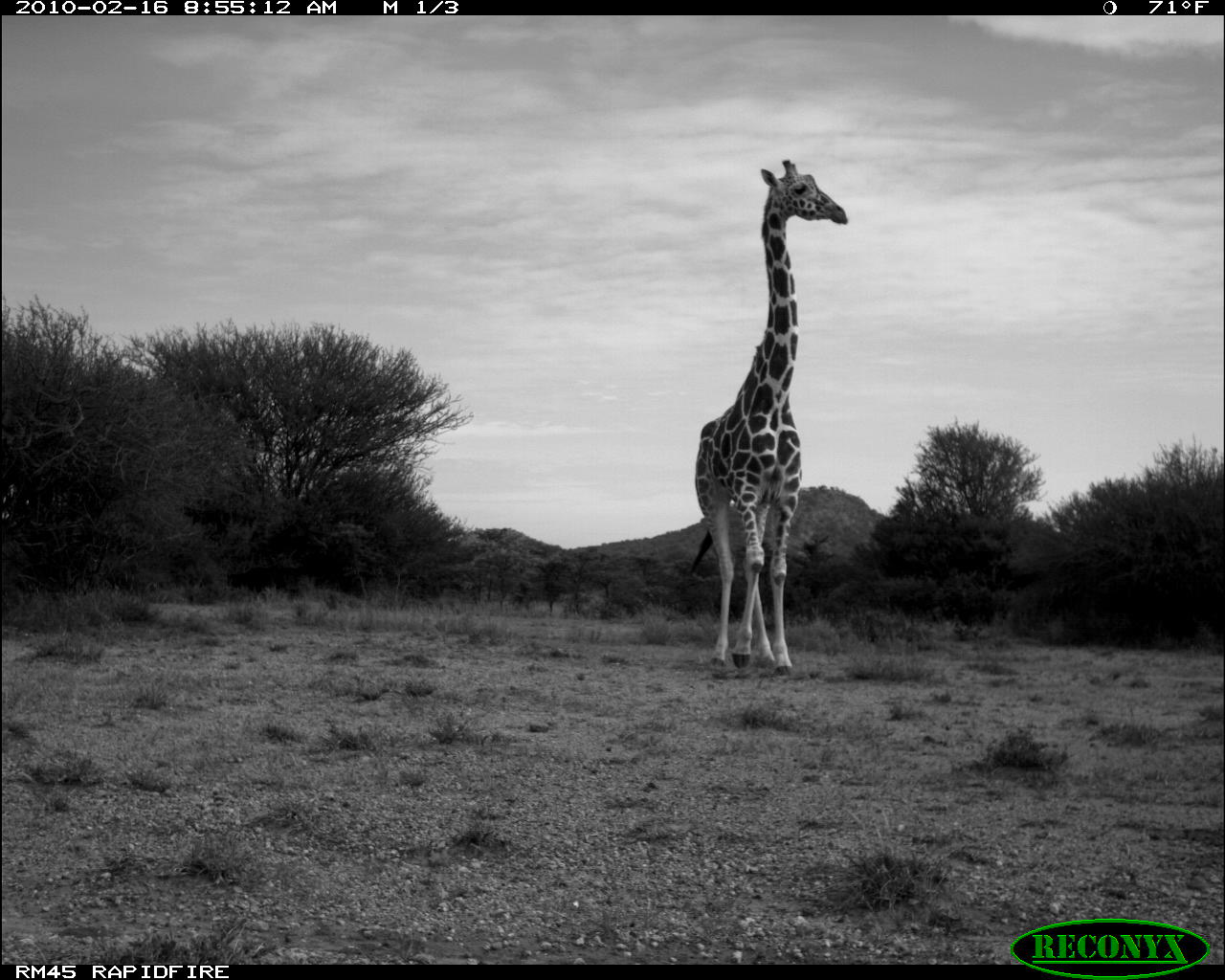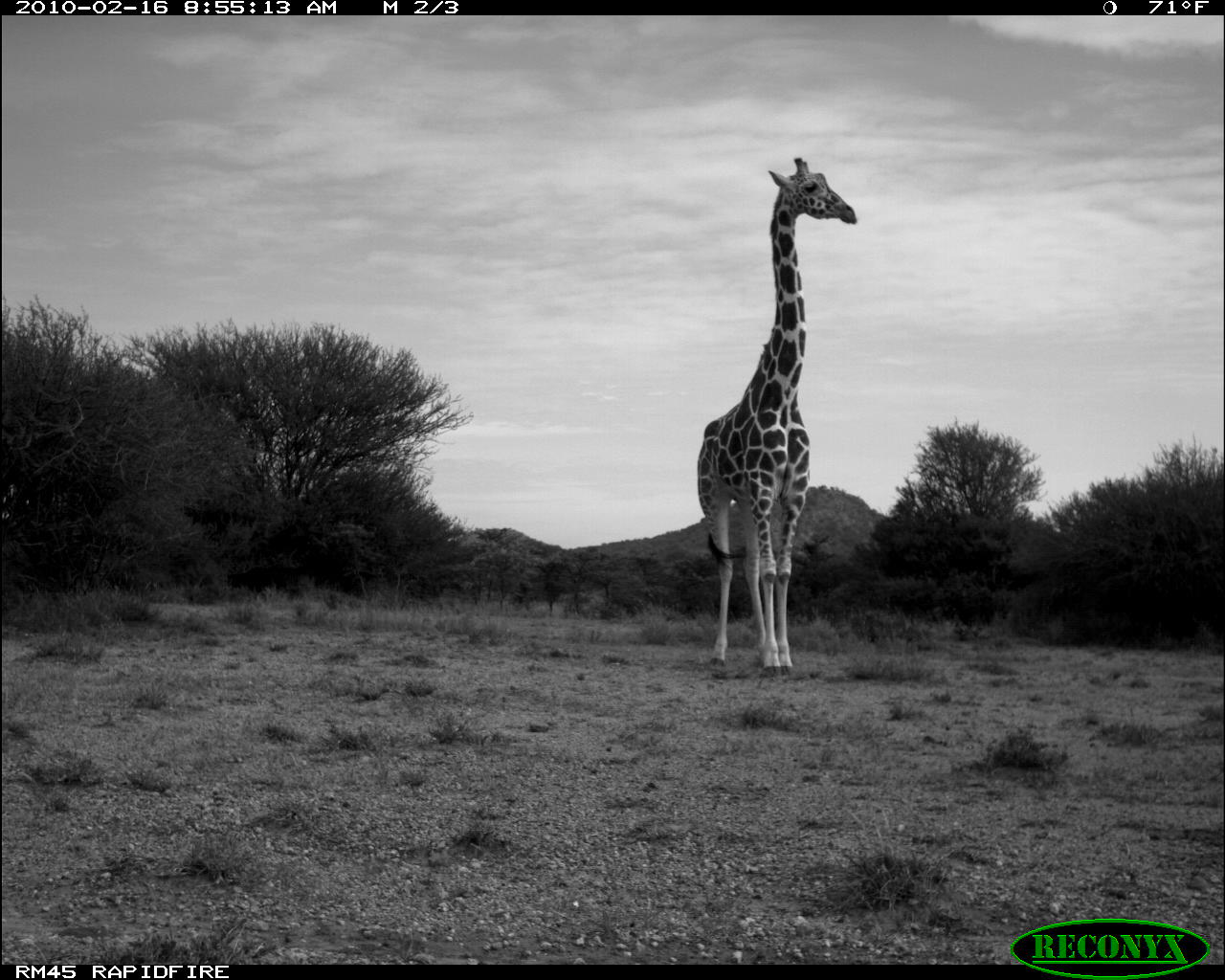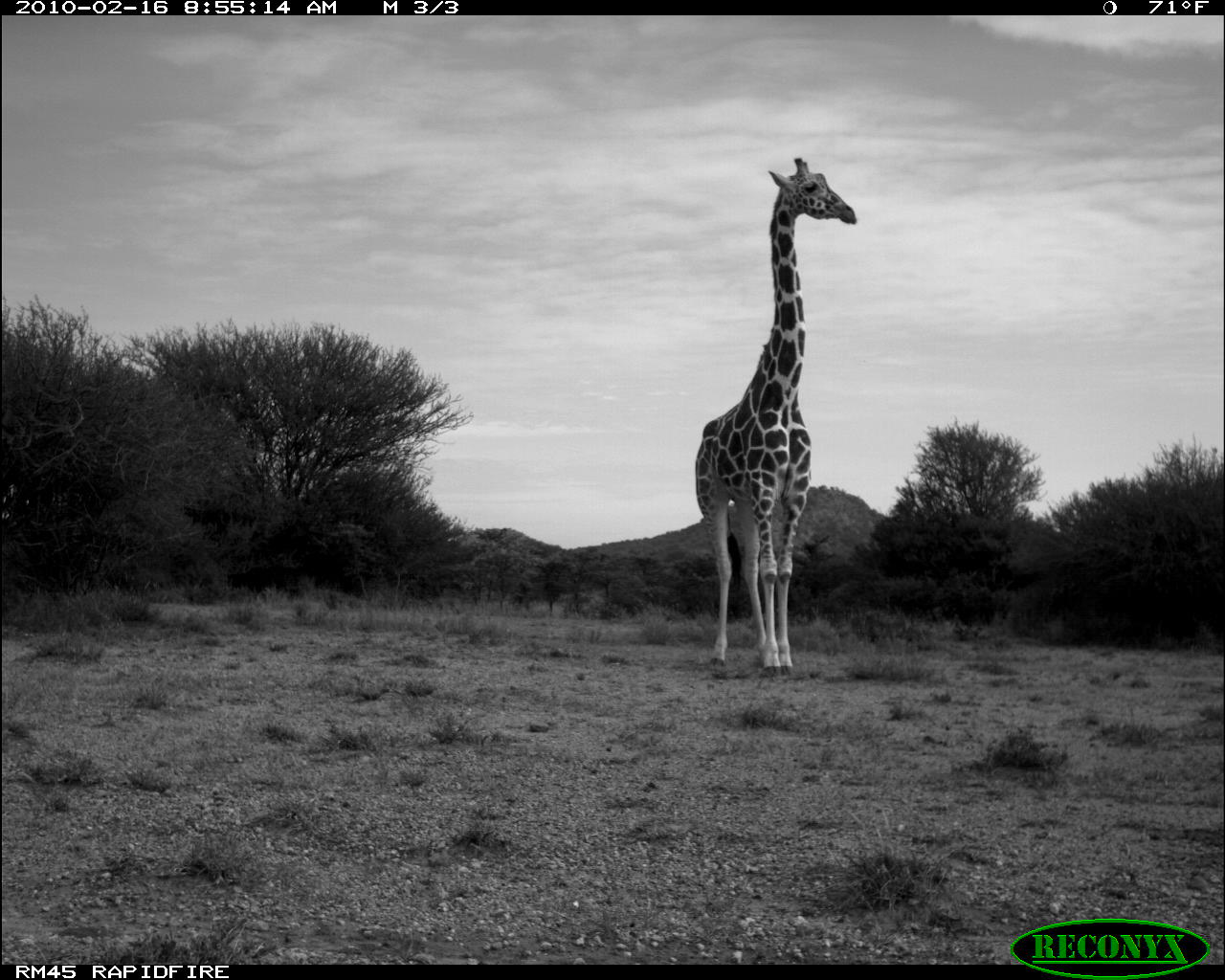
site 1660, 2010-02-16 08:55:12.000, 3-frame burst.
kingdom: Animalia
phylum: Chordata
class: Mammalia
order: Artiodactyla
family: Giraffidae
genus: Giraffa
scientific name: Giraffa camelopardalis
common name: giraffe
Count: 1.